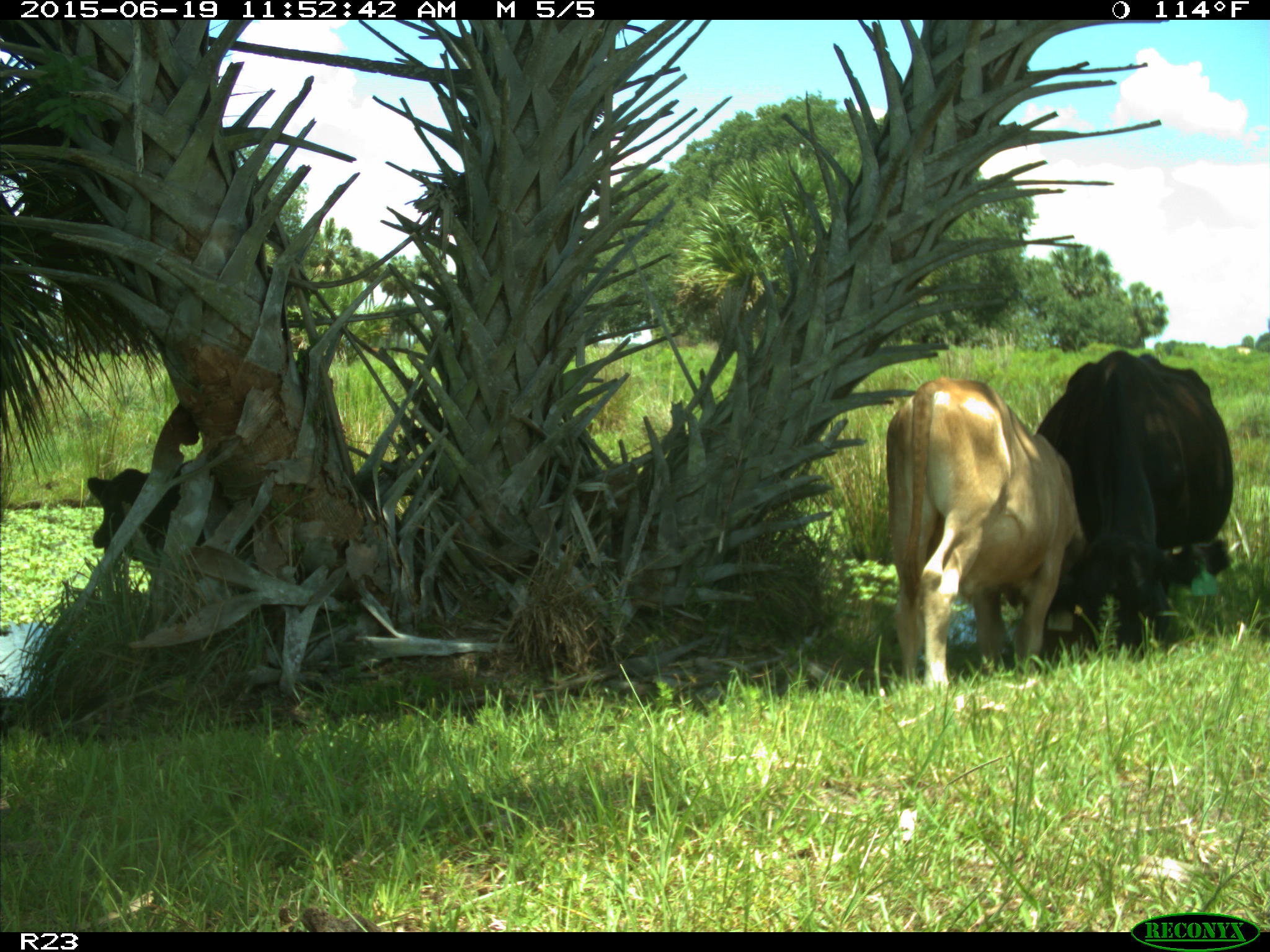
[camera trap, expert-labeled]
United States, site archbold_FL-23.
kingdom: Animalia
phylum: Chordata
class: Mammalia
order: Artiodactyla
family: Bovidae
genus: Bos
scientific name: Bos taurus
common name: domestic cow